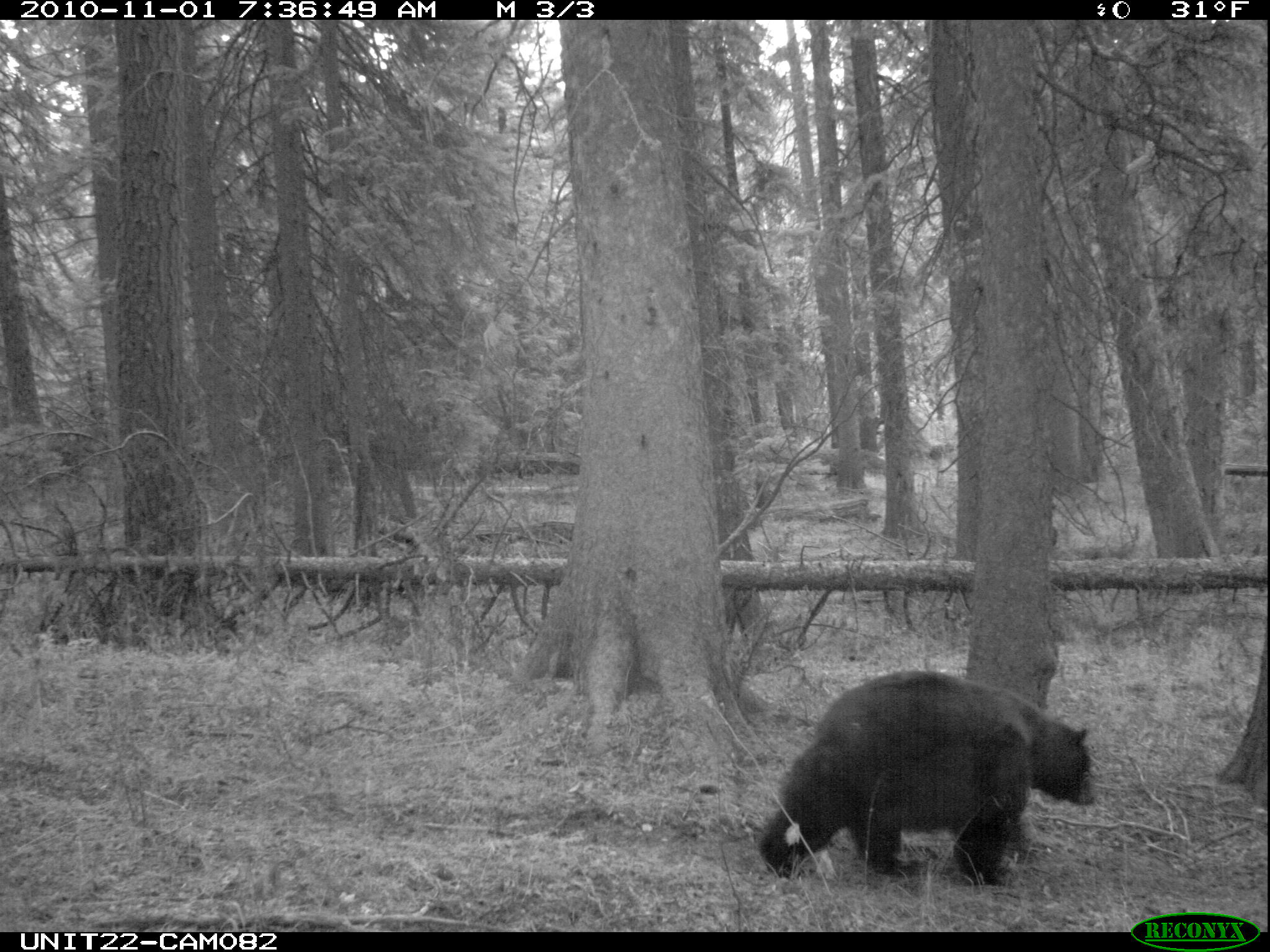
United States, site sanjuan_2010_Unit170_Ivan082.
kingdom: Animalia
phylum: Chordata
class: Mammalia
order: Carnivora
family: Ursidae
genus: Ursus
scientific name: Ursus americanus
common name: american black bear